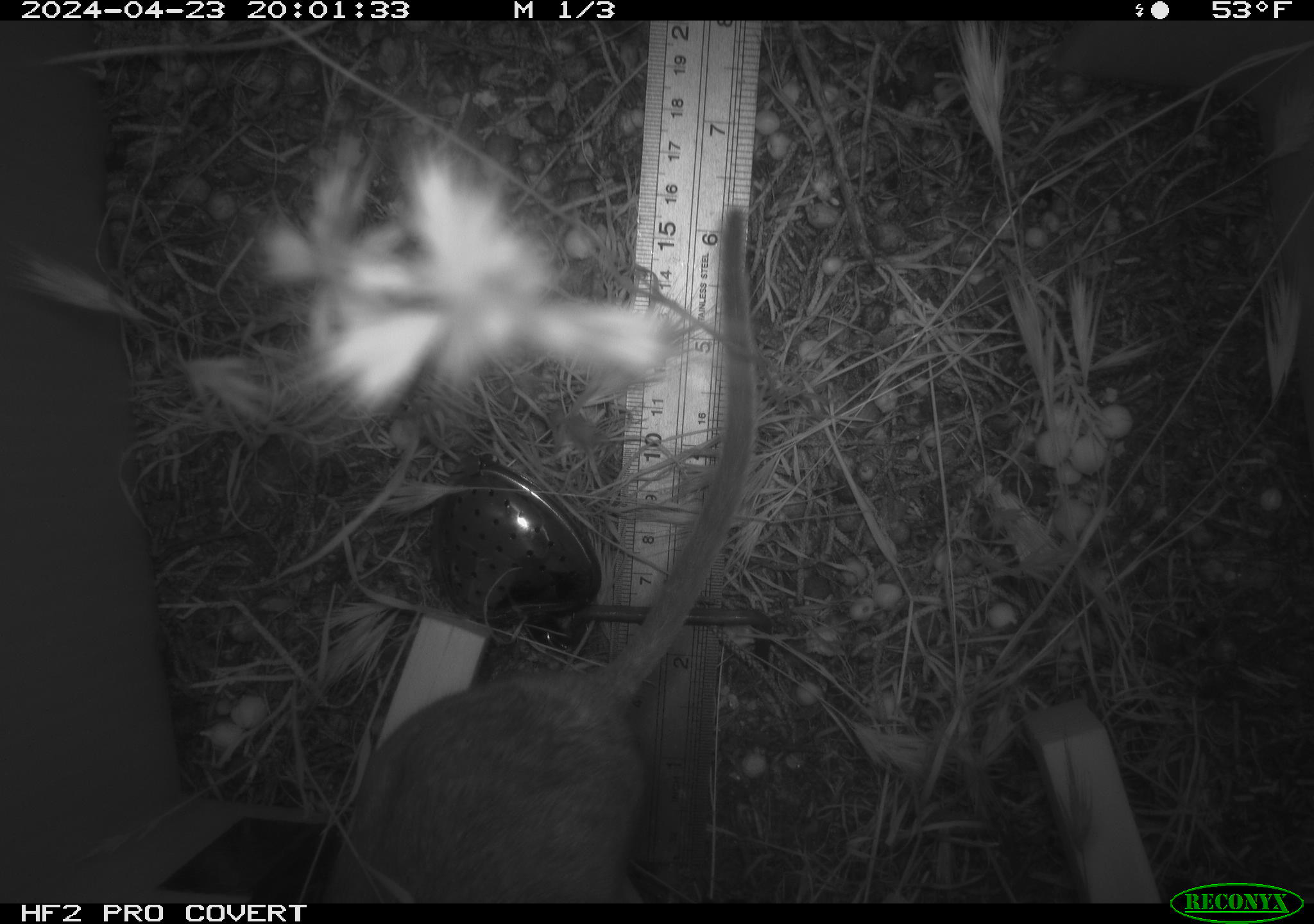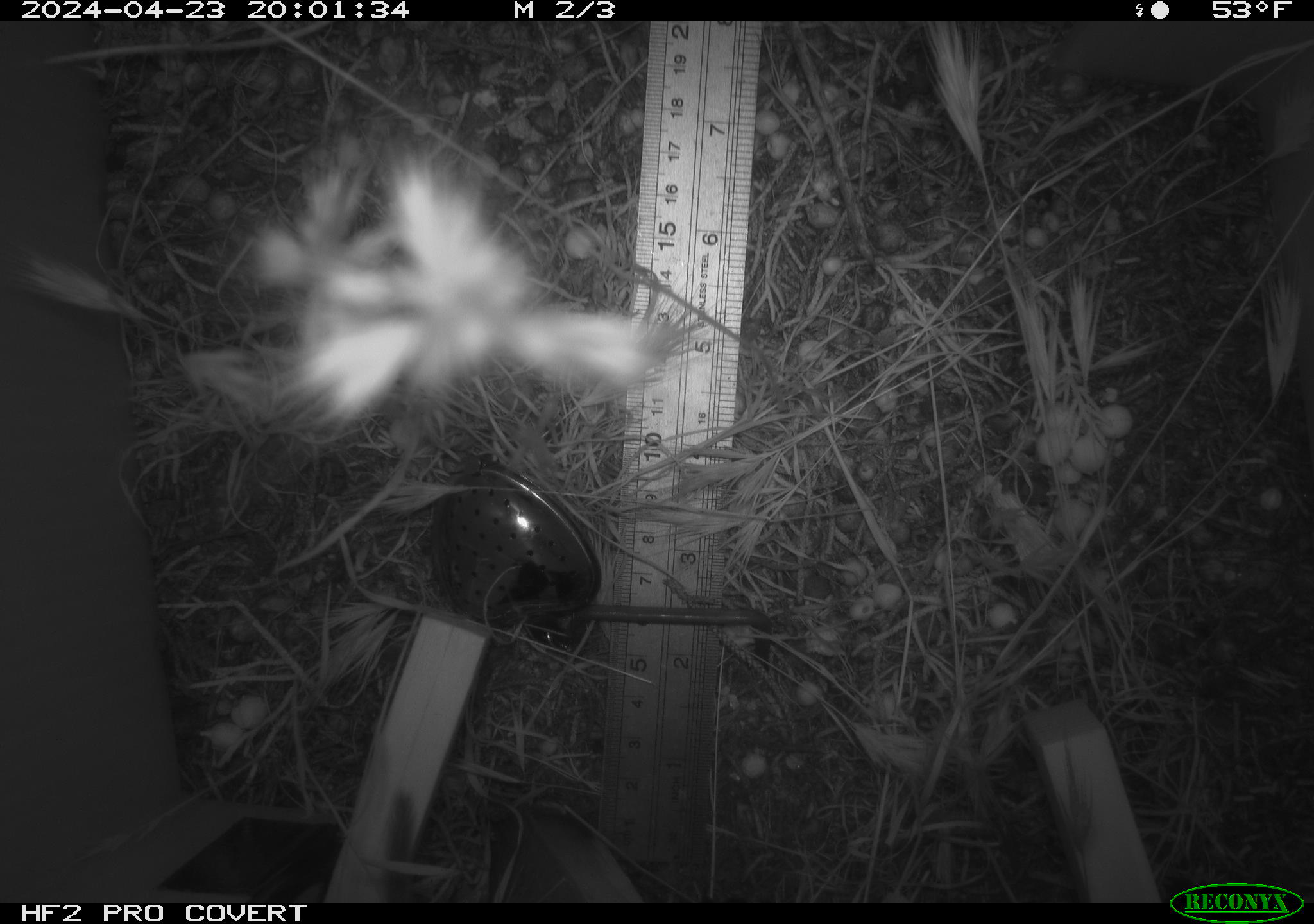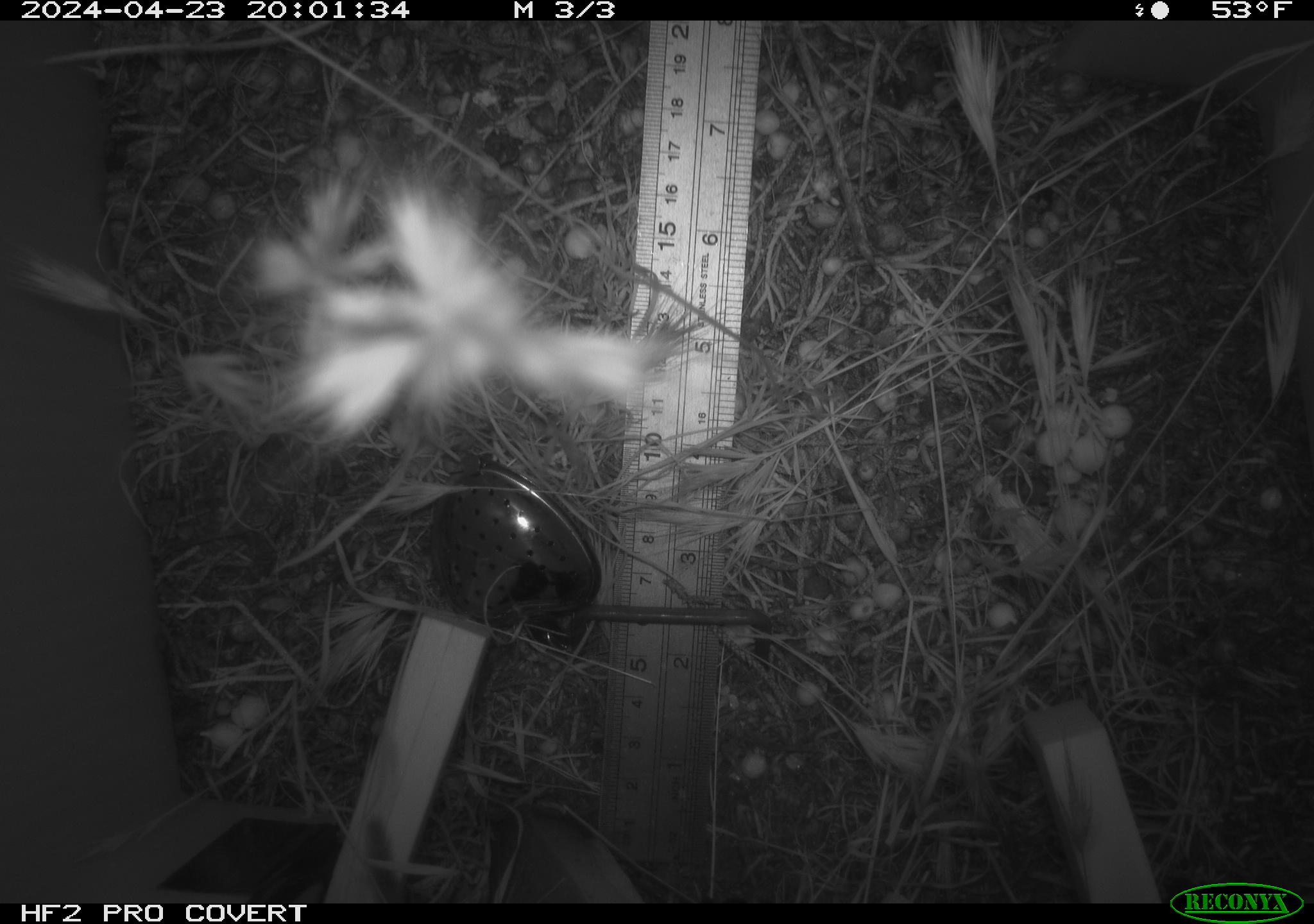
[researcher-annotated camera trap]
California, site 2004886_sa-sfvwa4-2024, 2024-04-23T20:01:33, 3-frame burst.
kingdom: Animalia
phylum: Chordata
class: Mammalia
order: Rodentia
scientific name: Rodentia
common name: woodrat or rat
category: woodrat or rat species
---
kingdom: Animalia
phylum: Chordata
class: Mammalia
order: Rodentia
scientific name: Rodentia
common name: mouse species